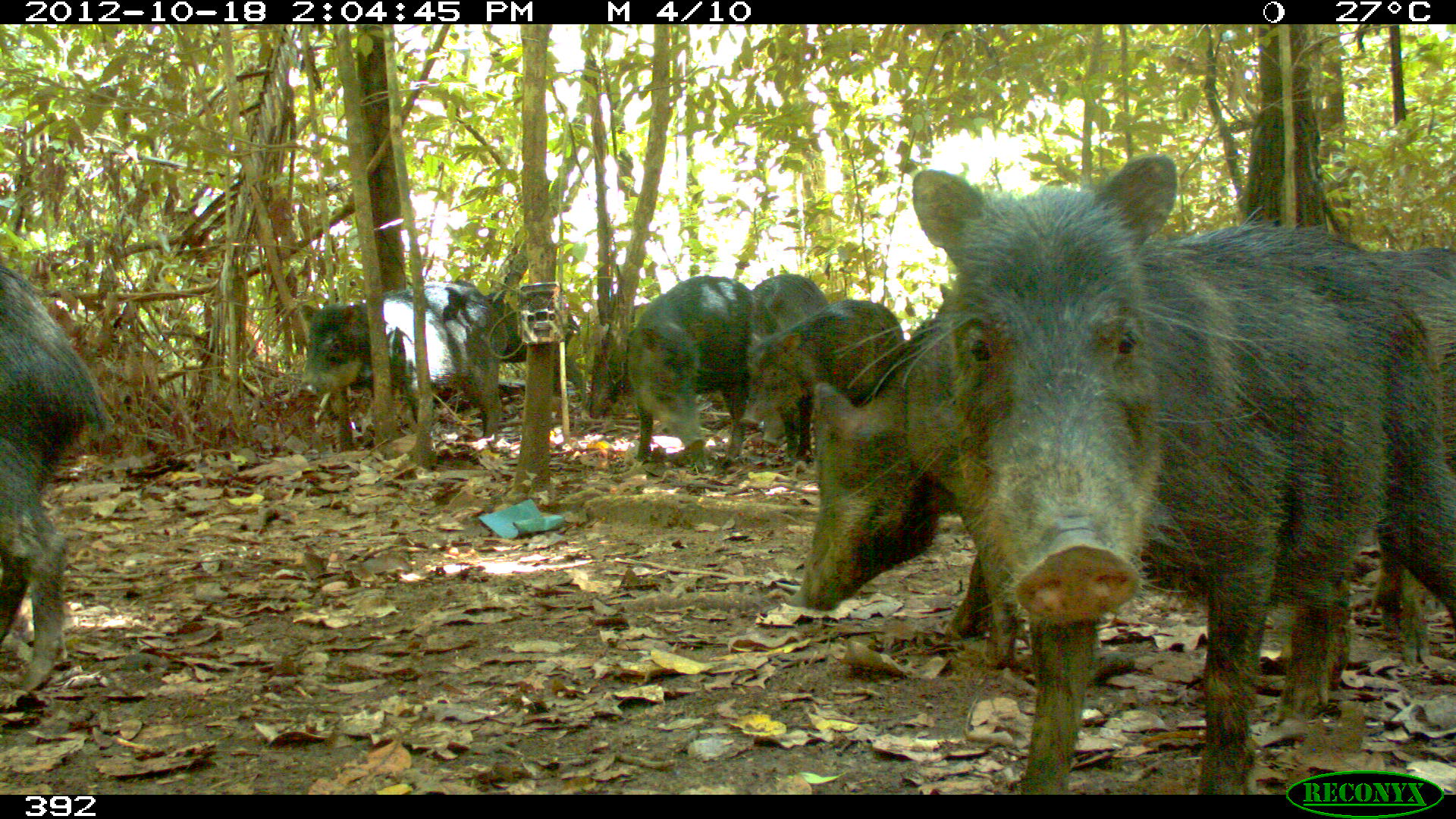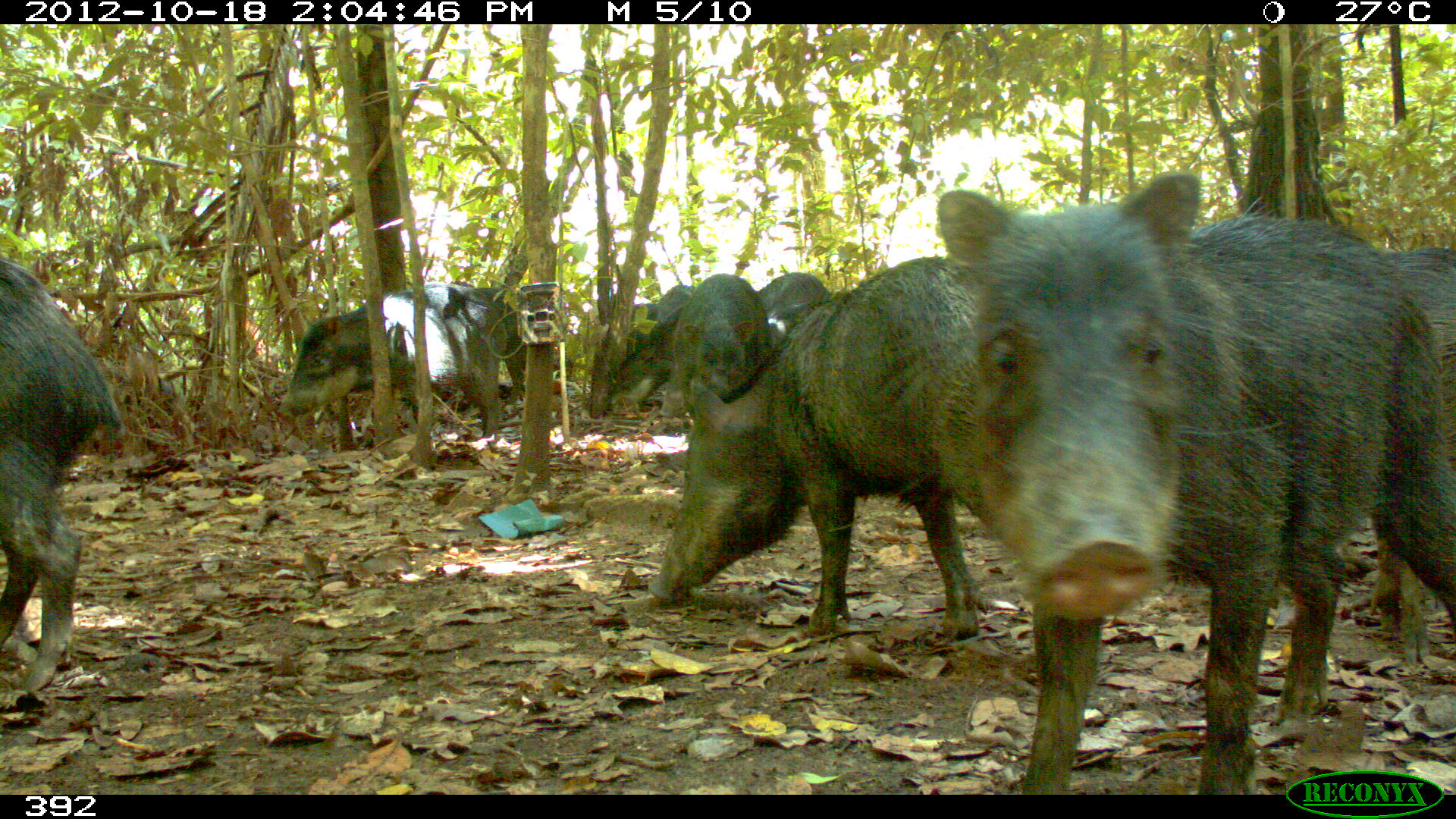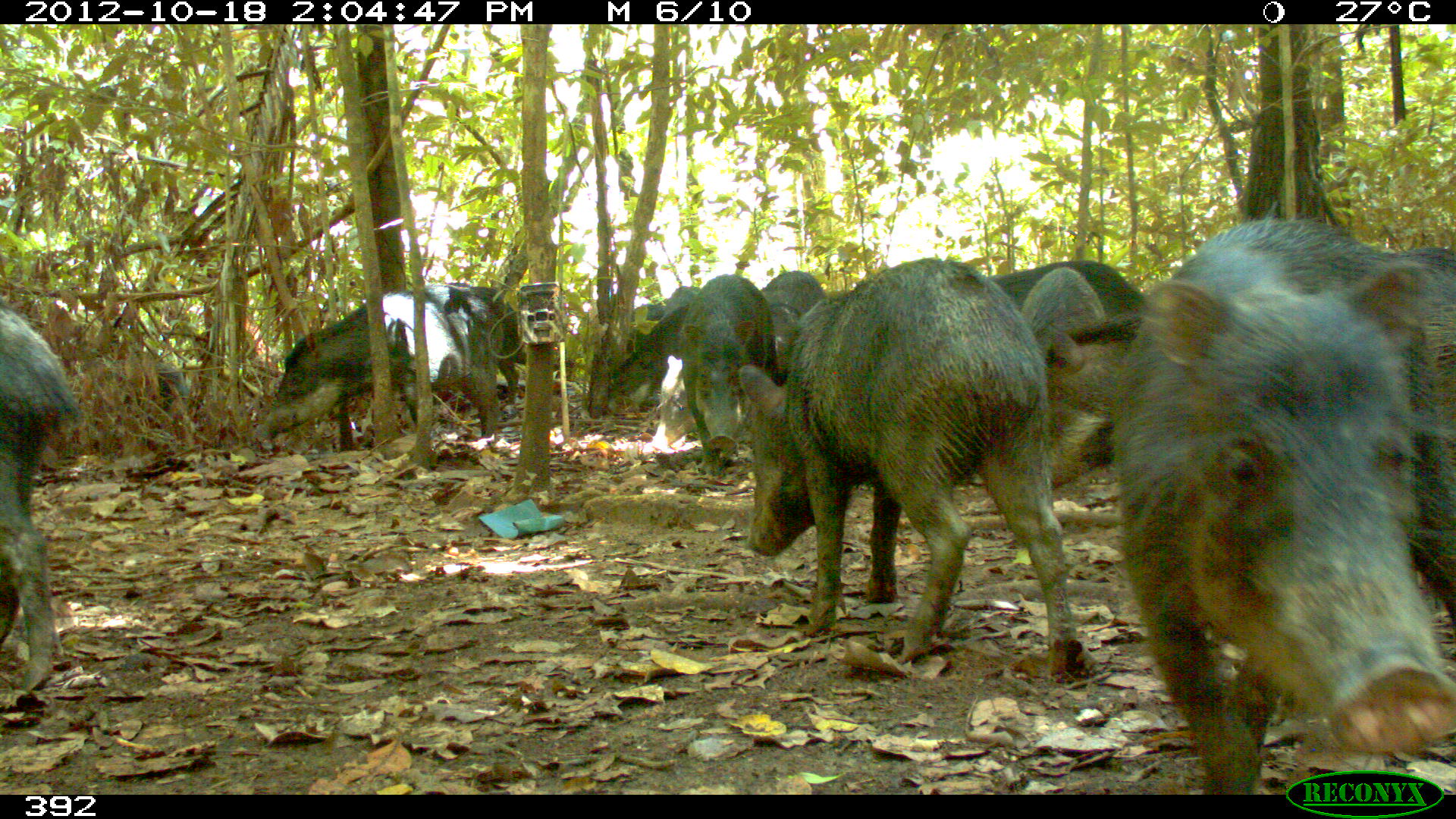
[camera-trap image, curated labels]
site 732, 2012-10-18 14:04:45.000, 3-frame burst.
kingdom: Animalia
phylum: Chordata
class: Mammalia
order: Artiodactyla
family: Tayassuidae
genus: Tayassu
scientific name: Tayassu pecari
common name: white-lipped peccary